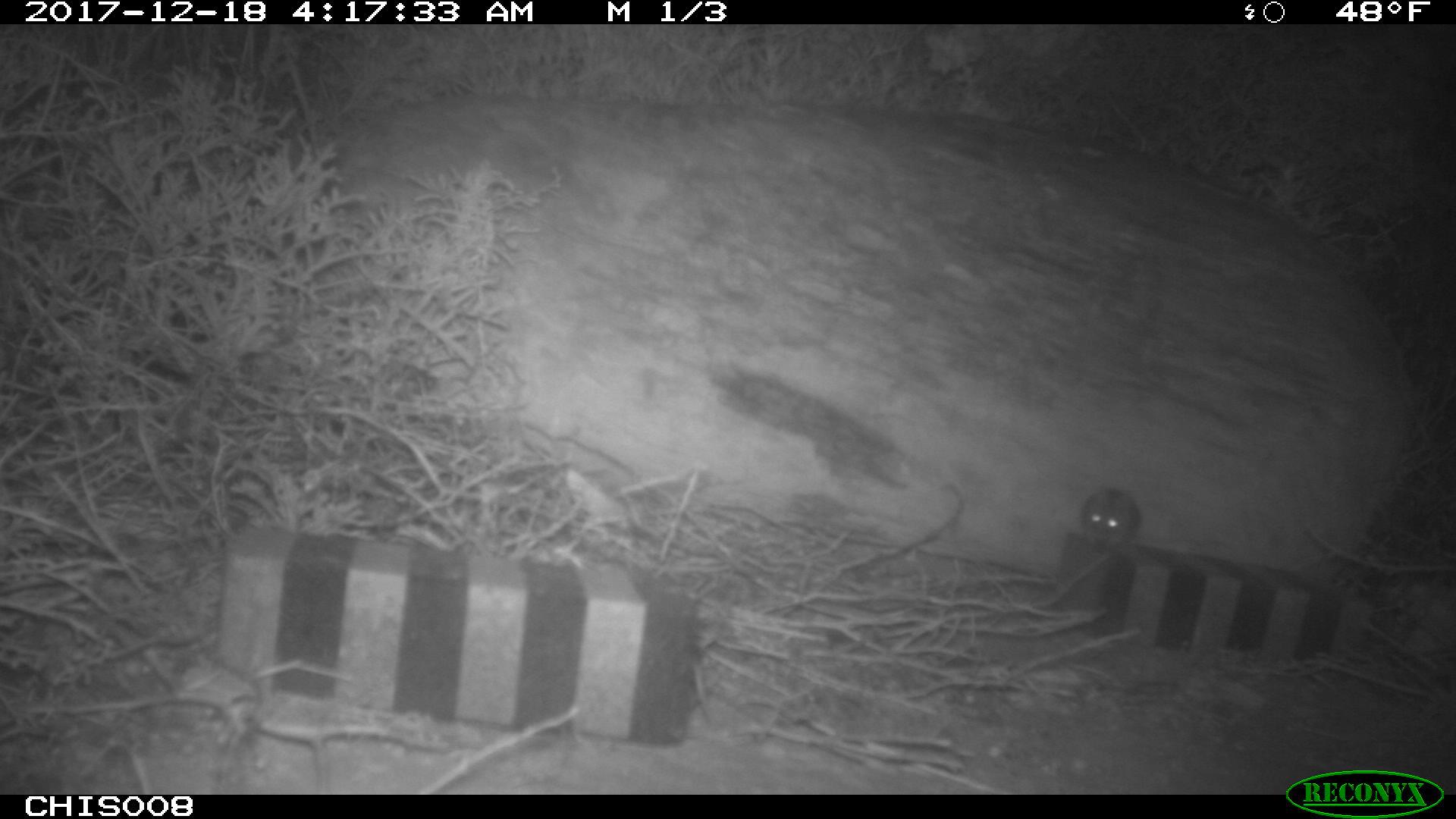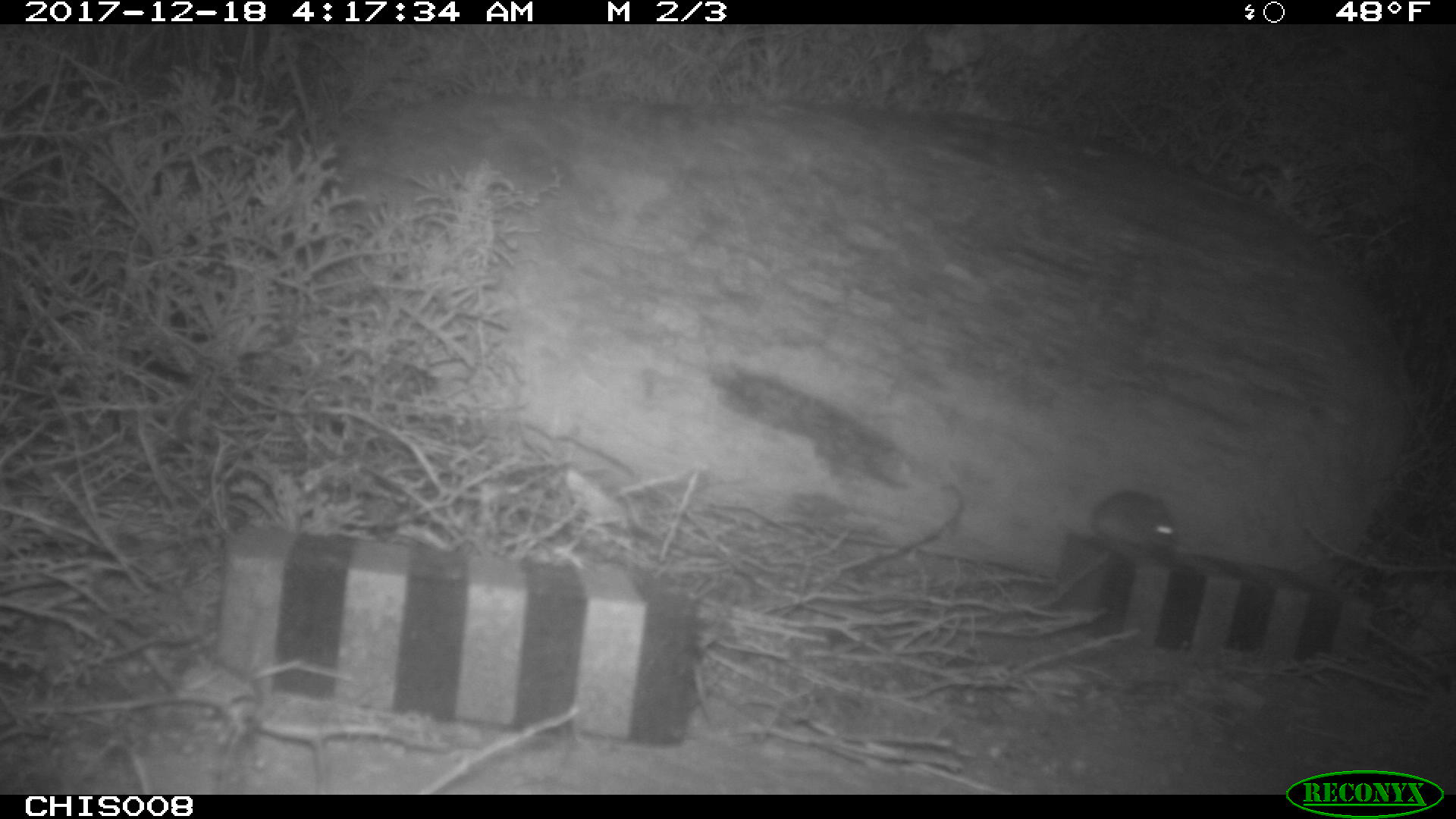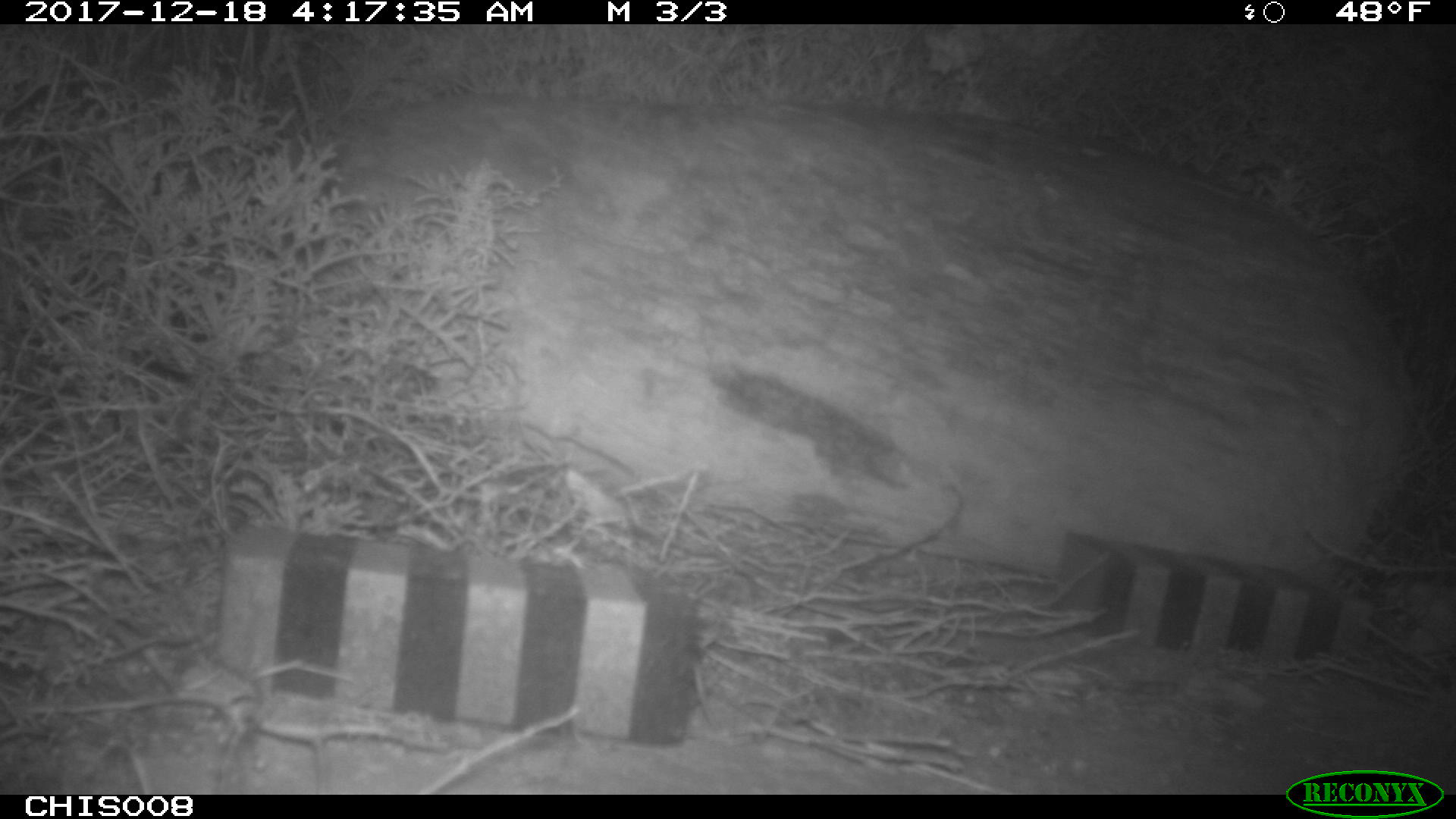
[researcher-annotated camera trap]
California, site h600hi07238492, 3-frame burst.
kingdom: Animalia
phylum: Chordata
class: Mammalia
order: Rodentia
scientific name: Rodentia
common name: rodent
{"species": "rodent (Rodentia)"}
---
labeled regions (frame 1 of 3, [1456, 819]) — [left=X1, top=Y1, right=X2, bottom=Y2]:
rodent: [left=1079, top=489, right=1141, bottom=548]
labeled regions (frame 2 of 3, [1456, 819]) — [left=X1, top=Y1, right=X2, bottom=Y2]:
rodent: [left=1091, top=491, right=1178, bottom=556]